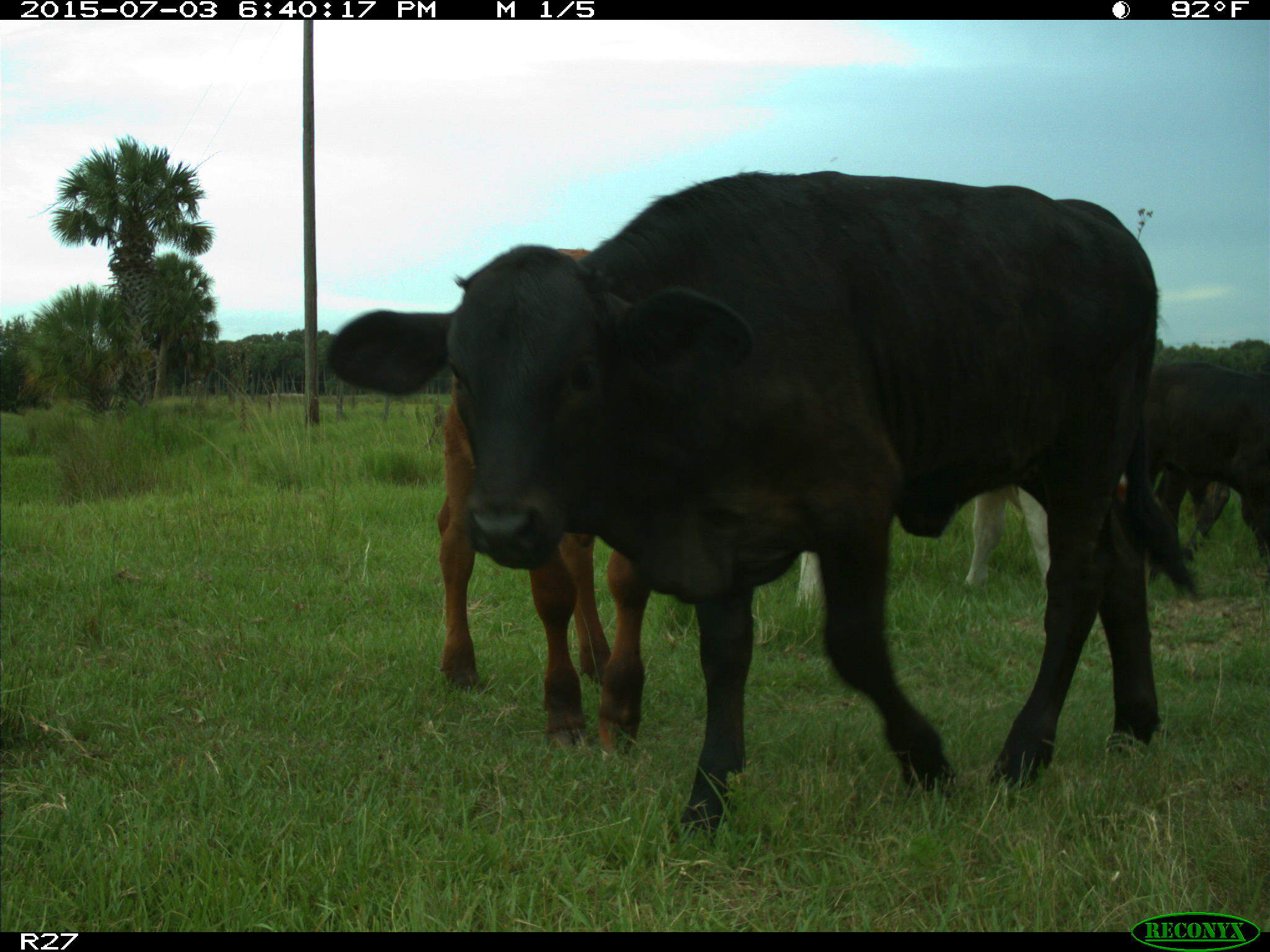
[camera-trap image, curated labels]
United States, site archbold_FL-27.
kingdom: Animalia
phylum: Chordata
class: Mammalia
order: Artiodactyla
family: Bovidae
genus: Bos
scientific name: Bos taurus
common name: domestic cow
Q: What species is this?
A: Bos taurus (domestic cow).